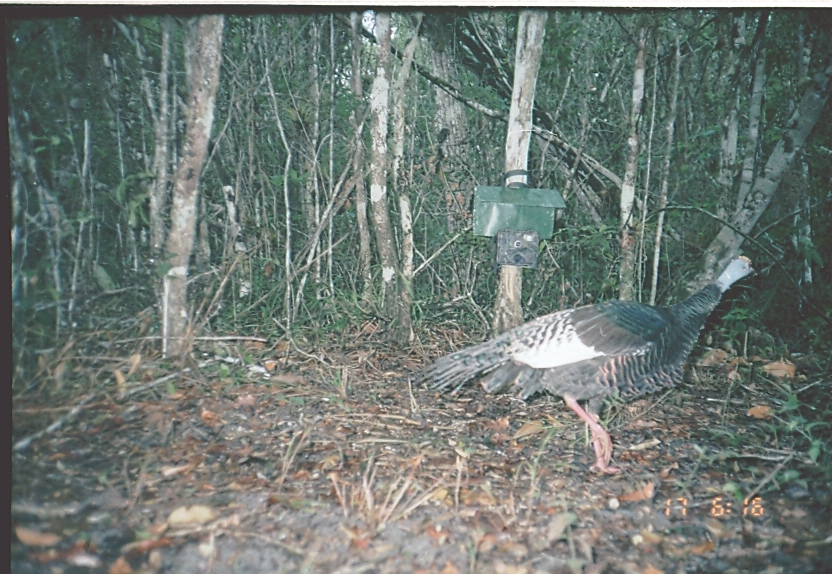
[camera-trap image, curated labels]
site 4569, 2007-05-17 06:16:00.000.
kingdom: Animalia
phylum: Chordata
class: Aves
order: Galliformes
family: Phasianidae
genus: Meleagris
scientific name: Meleagris ocellata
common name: ocellated turkey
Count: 1.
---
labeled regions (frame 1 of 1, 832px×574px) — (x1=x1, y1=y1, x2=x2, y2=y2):
meleagris ocellata: (x1=410, y1=254, x2=759, y2=474)